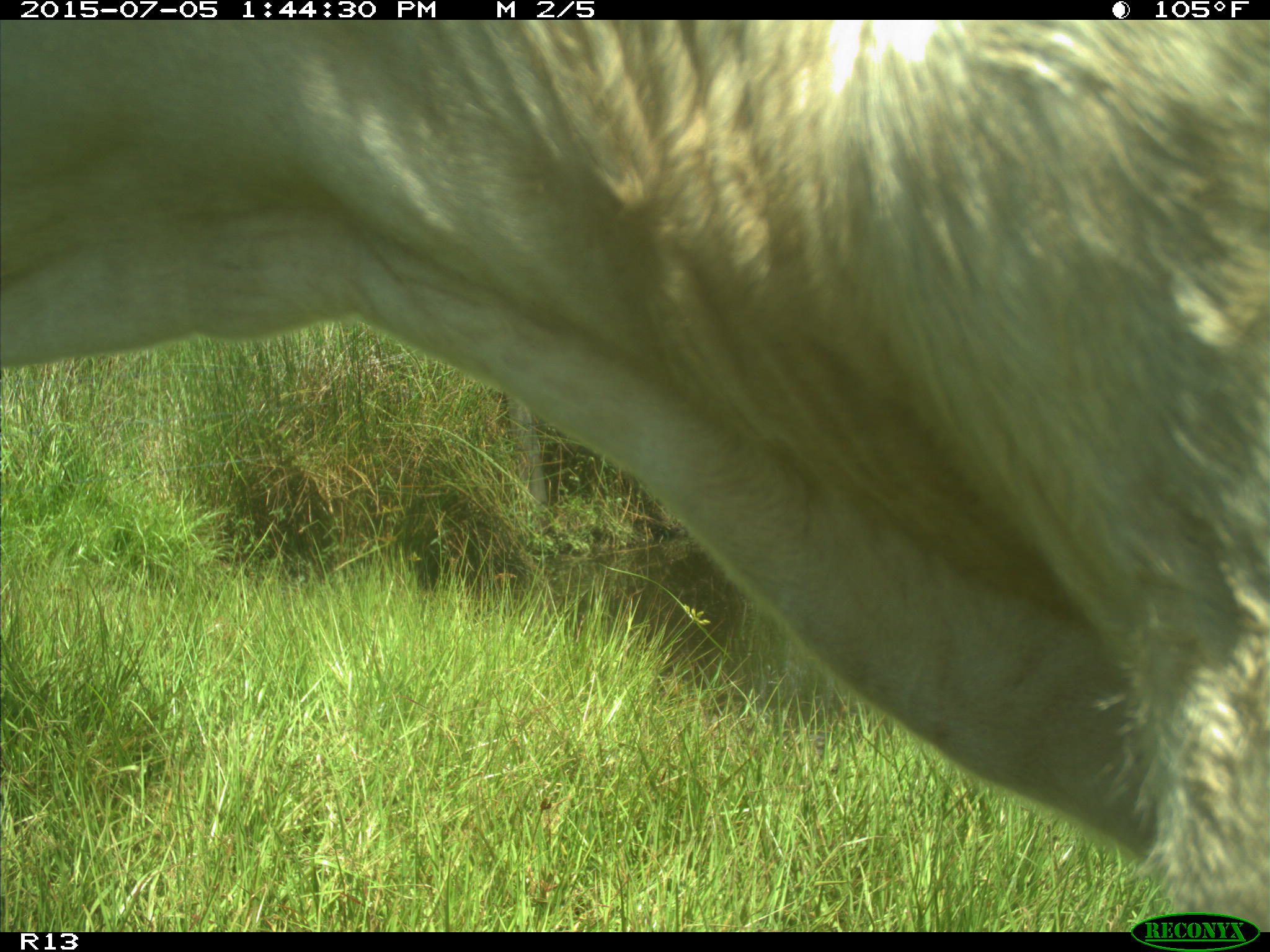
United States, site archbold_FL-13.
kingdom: Animalia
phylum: Chordata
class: Mammalia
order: Artiodactyla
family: Bovidae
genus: Bos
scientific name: Bos taurus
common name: domestic cow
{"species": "Bos taurus (domestic cow)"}